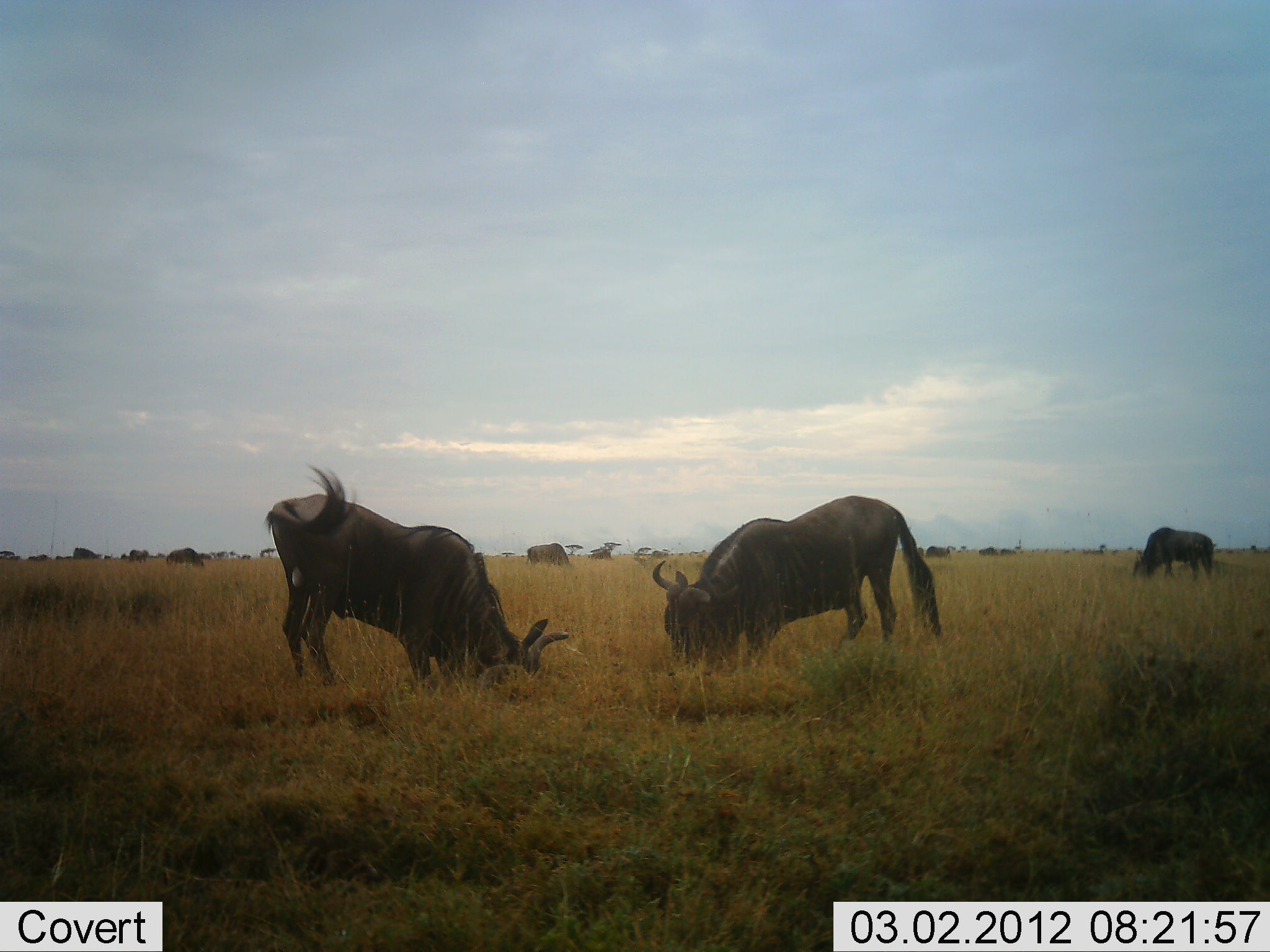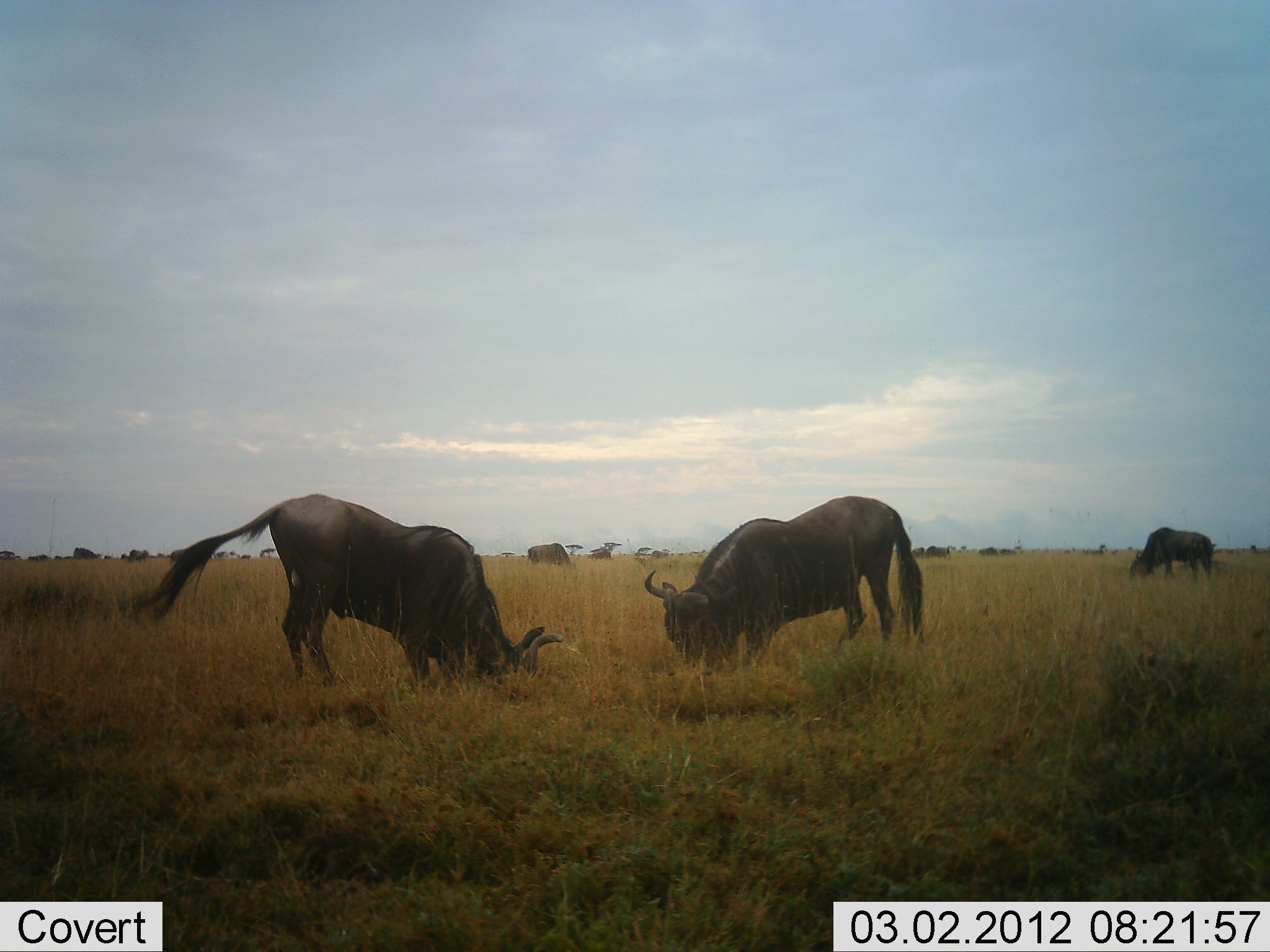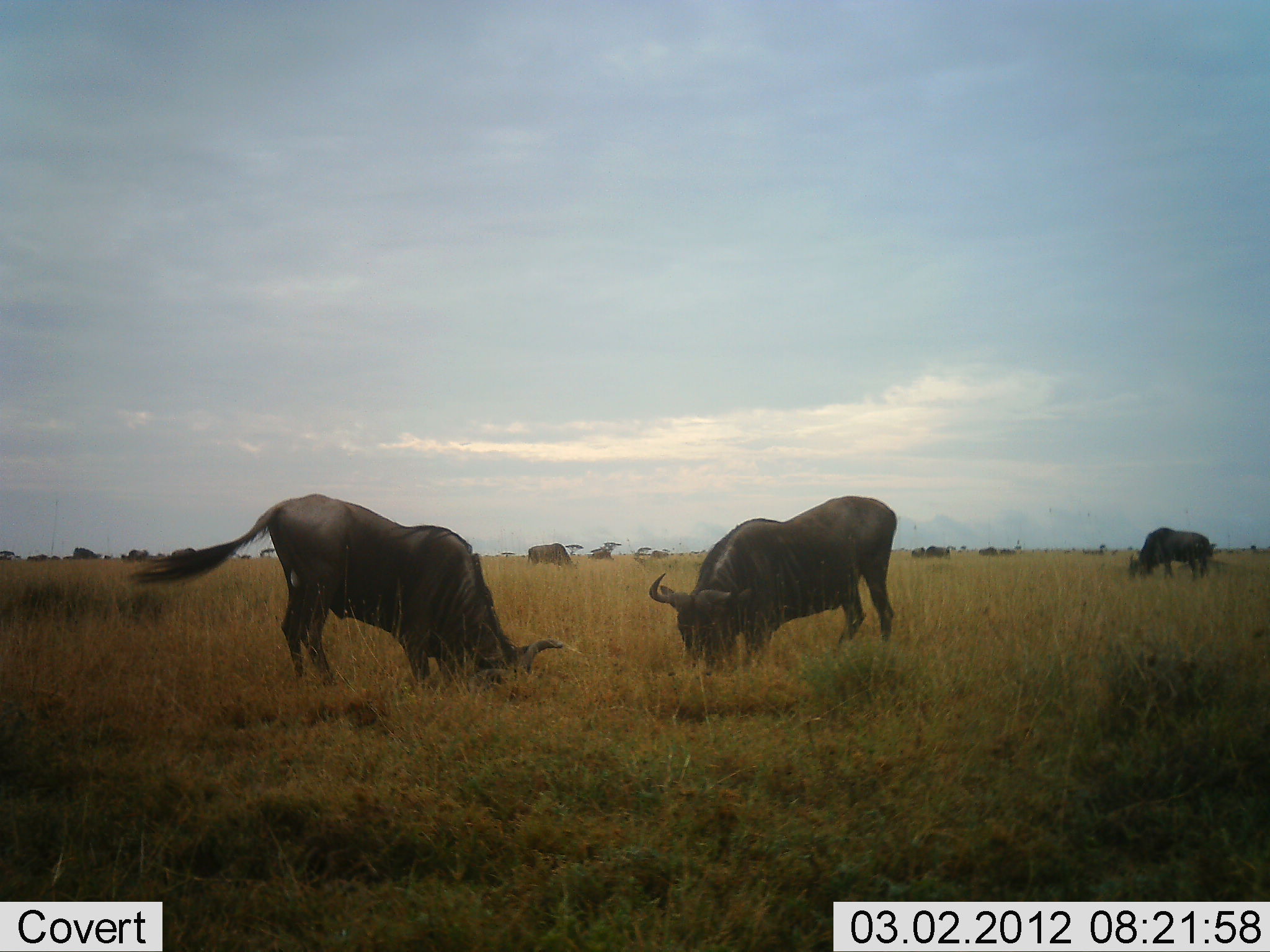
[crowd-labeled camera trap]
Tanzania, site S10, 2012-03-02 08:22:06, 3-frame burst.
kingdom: Animalia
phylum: Chordata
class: Mammalia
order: Artiodactyla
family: Bovidae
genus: Connochaetes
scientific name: Connochaetes taurinus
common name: blue wildebeest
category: wildebeest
Wildebeest (blue wildebeest) (Connochaetes taurinus), count 7. Behavior (volunteer vote fractions): standing 31%, resting 0%, moving 0%, interacting 46%. Young present (vote fraction): 0%. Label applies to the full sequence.